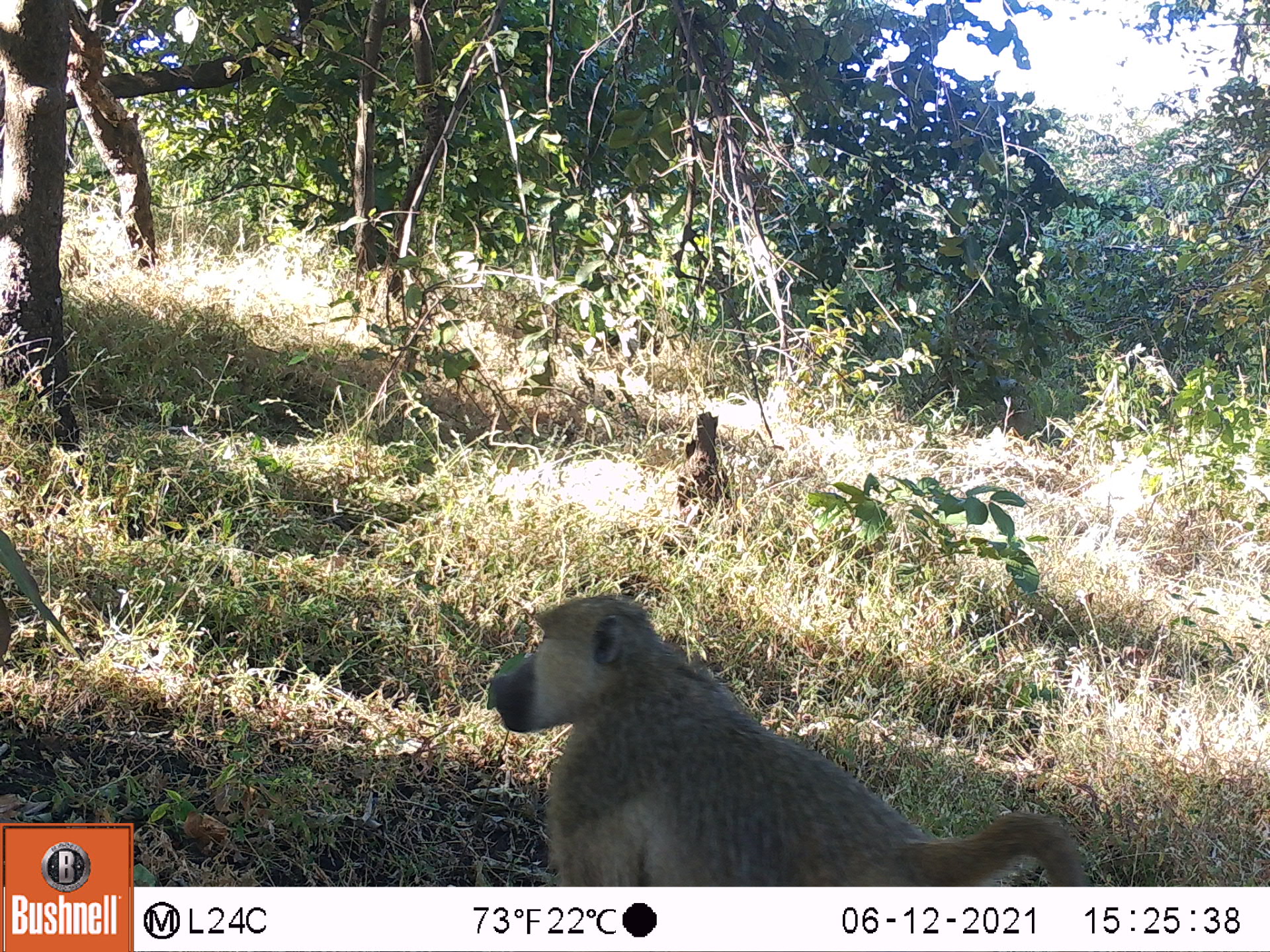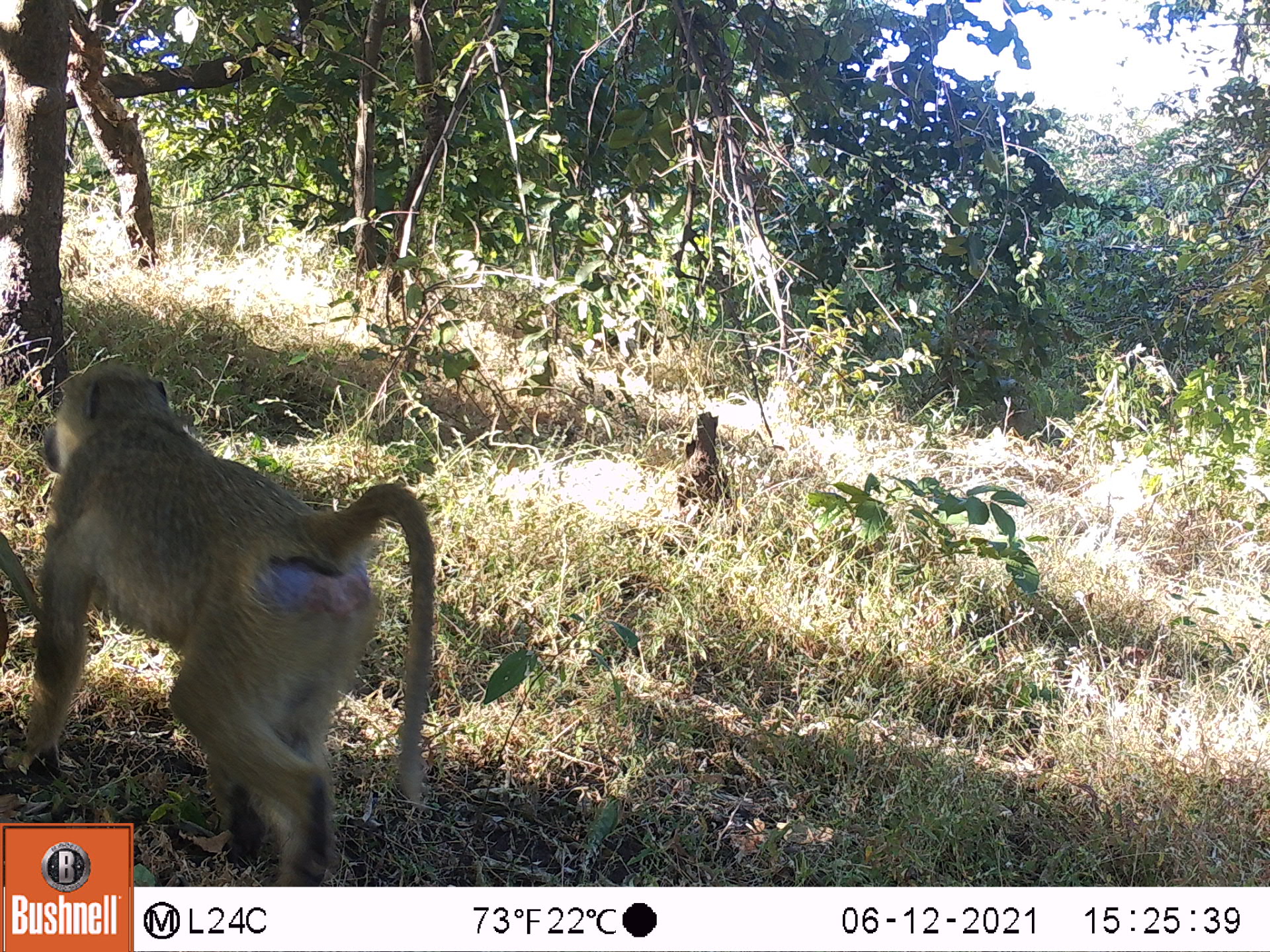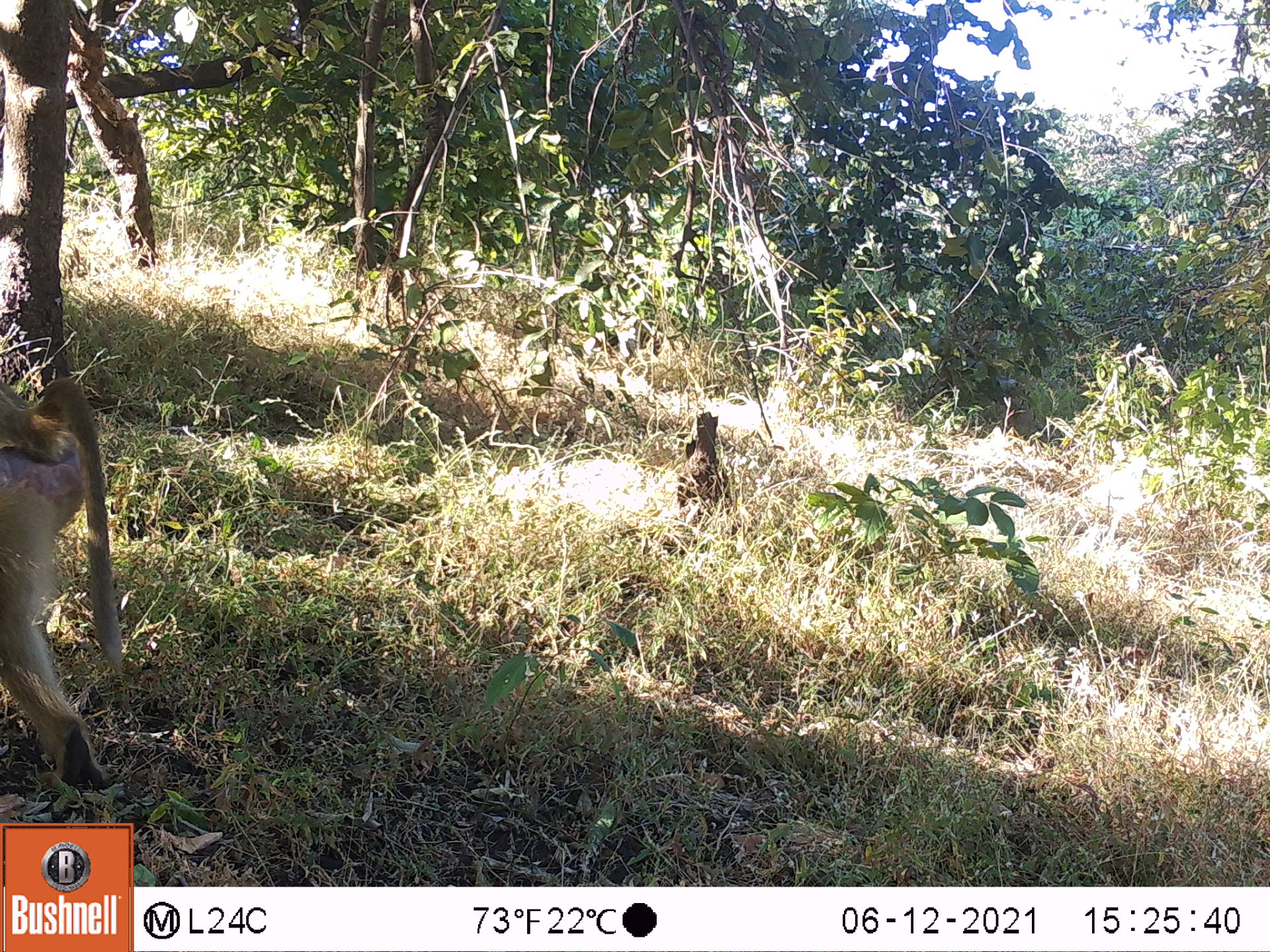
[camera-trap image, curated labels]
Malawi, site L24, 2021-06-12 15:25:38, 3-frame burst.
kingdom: Animalia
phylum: Chordata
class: Mammalia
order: Primates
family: Cercopithecidae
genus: Papio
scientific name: Papio cynocephalus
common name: yellow baboon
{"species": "yellow baboon (Papio cynocephalus)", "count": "2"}